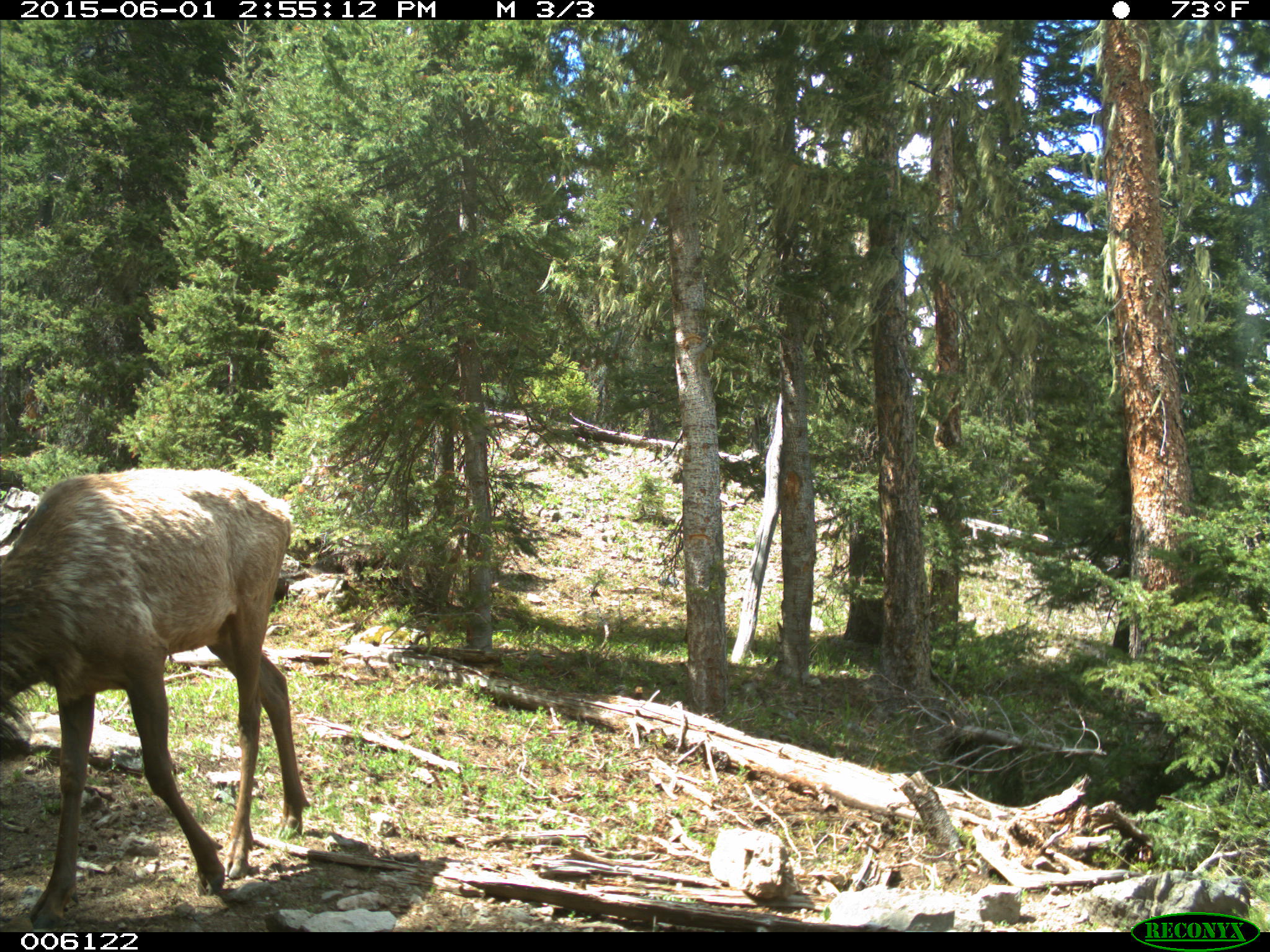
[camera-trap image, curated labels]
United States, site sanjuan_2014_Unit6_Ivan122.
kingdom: Animalia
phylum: Chordata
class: Mammalia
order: Artiodactyla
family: Cervidae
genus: Cervus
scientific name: Cervus elaphus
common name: red deer